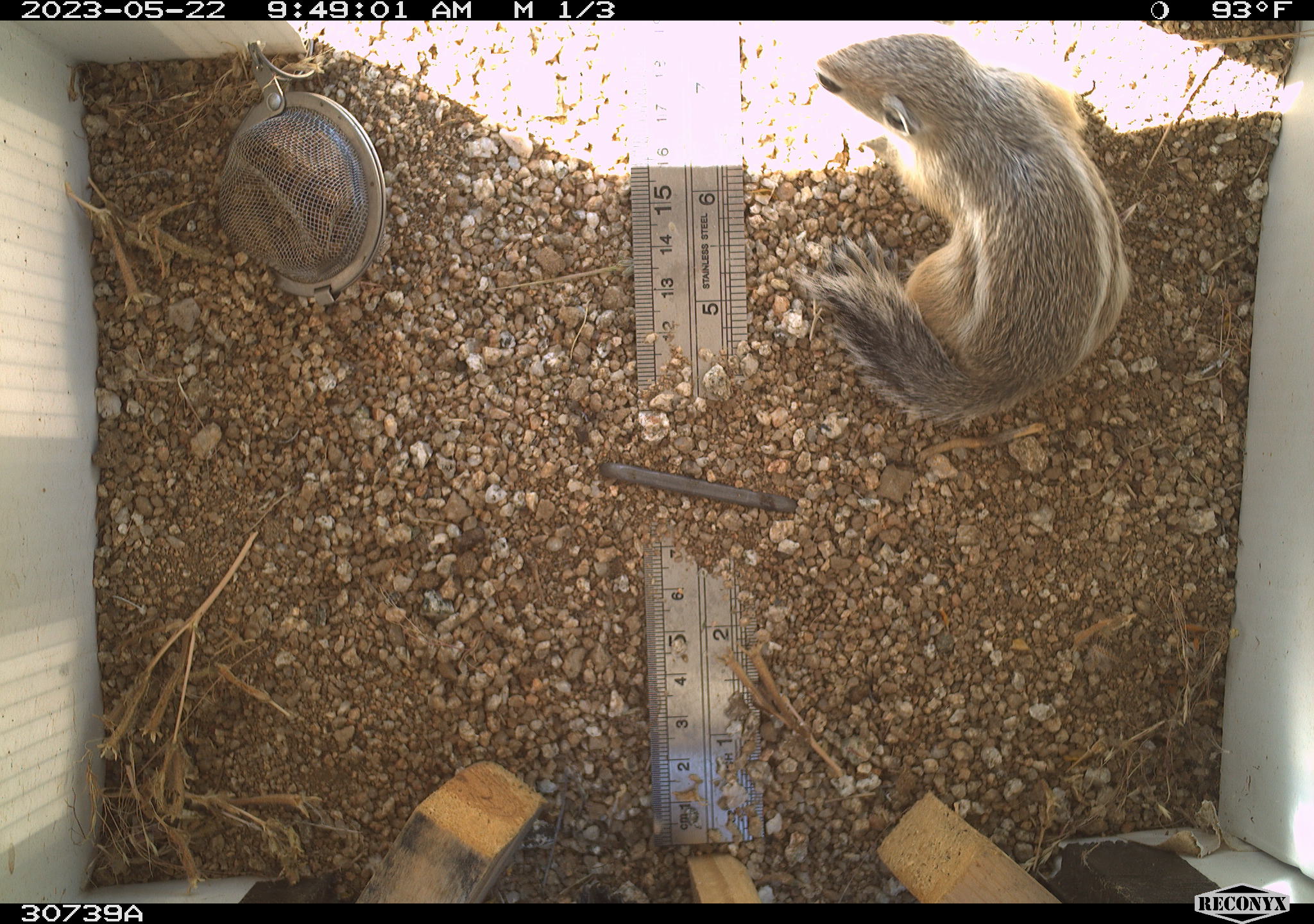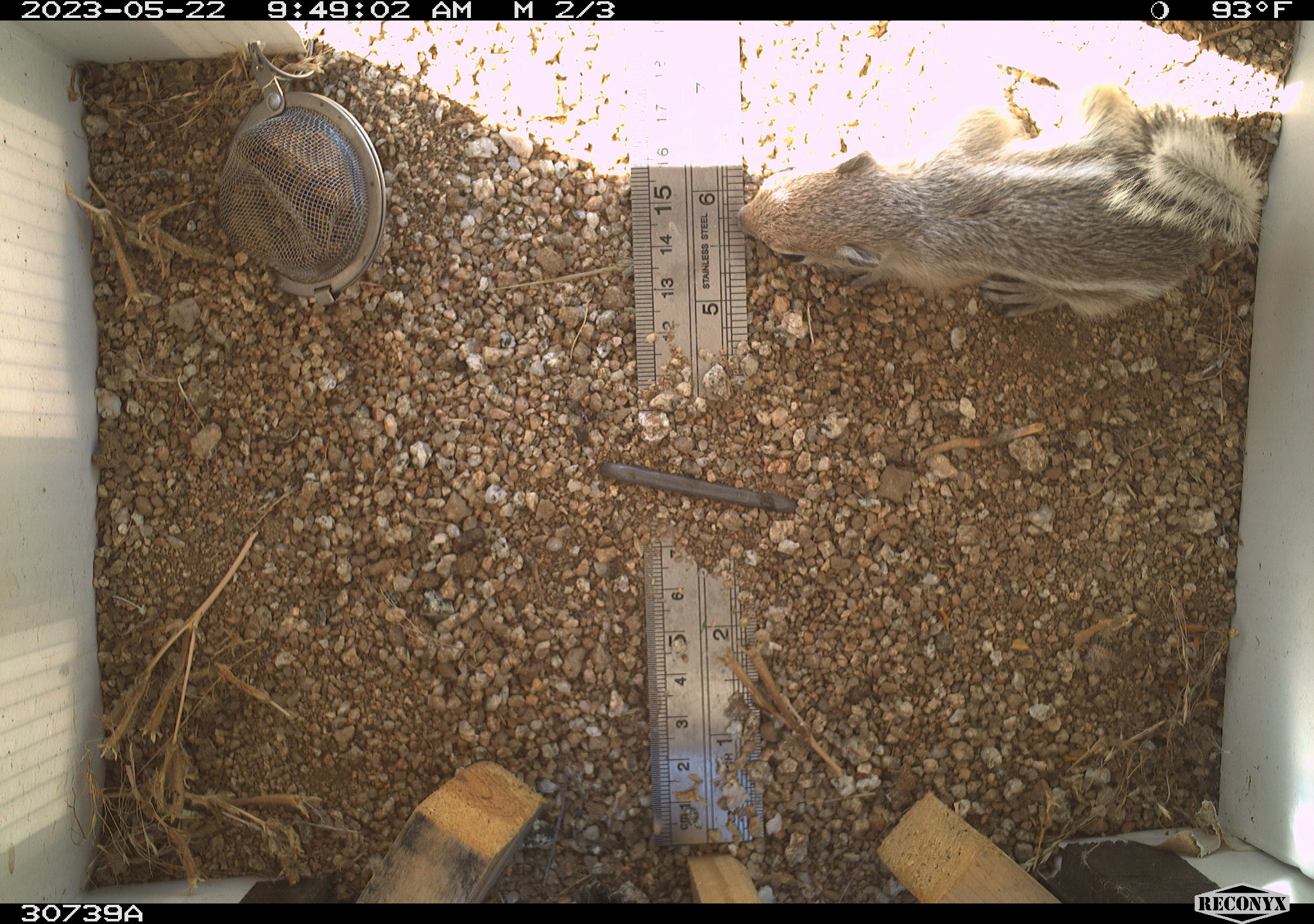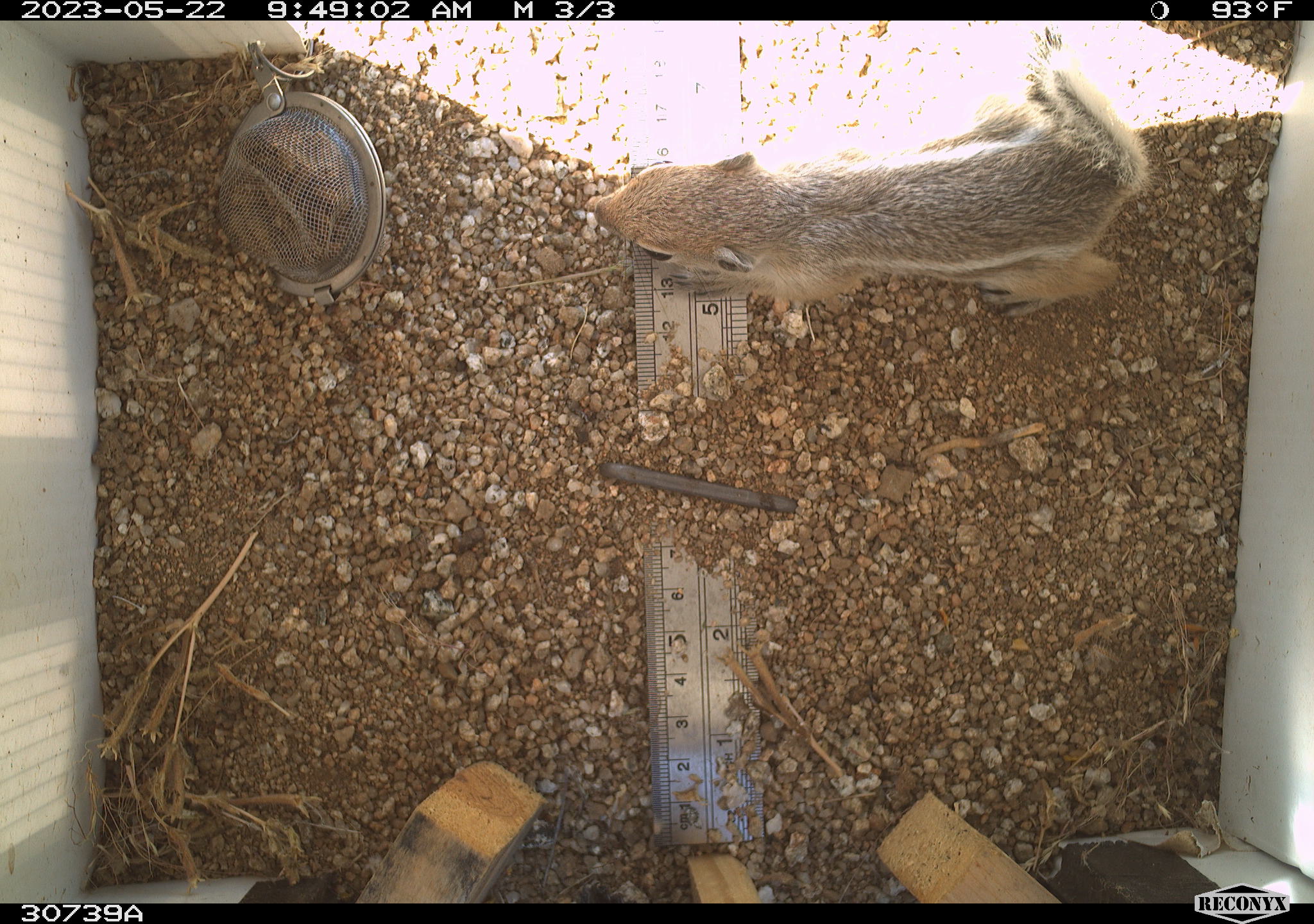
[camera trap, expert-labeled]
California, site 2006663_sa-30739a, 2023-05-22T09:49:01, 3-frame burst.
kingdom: Animalia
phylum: Chordata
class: Mammalia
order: Rodentia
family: Sciuridae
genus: Ammospermophilus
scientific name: Ammospermophilus leucurus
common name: white-tailed antelope squirrel